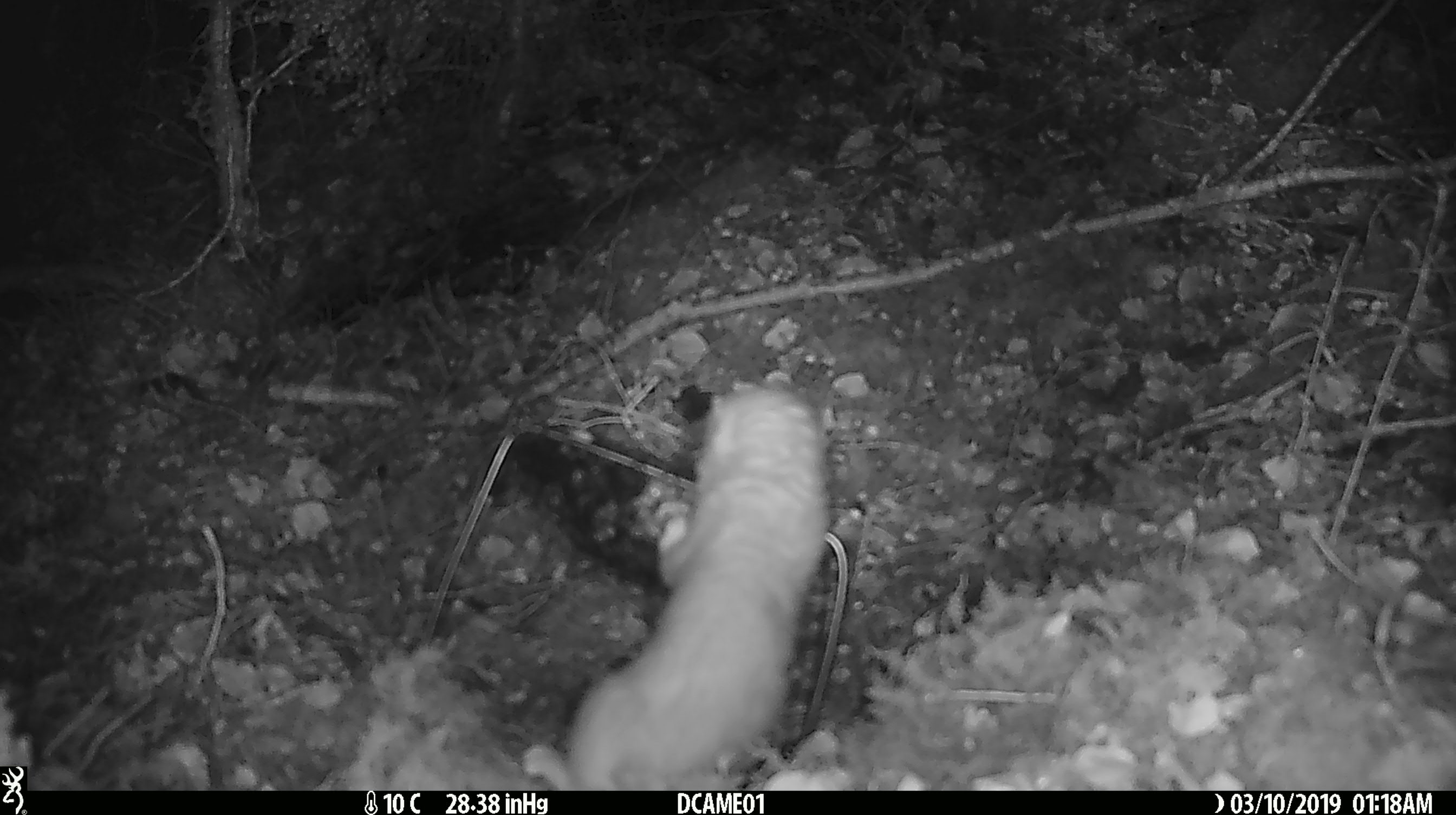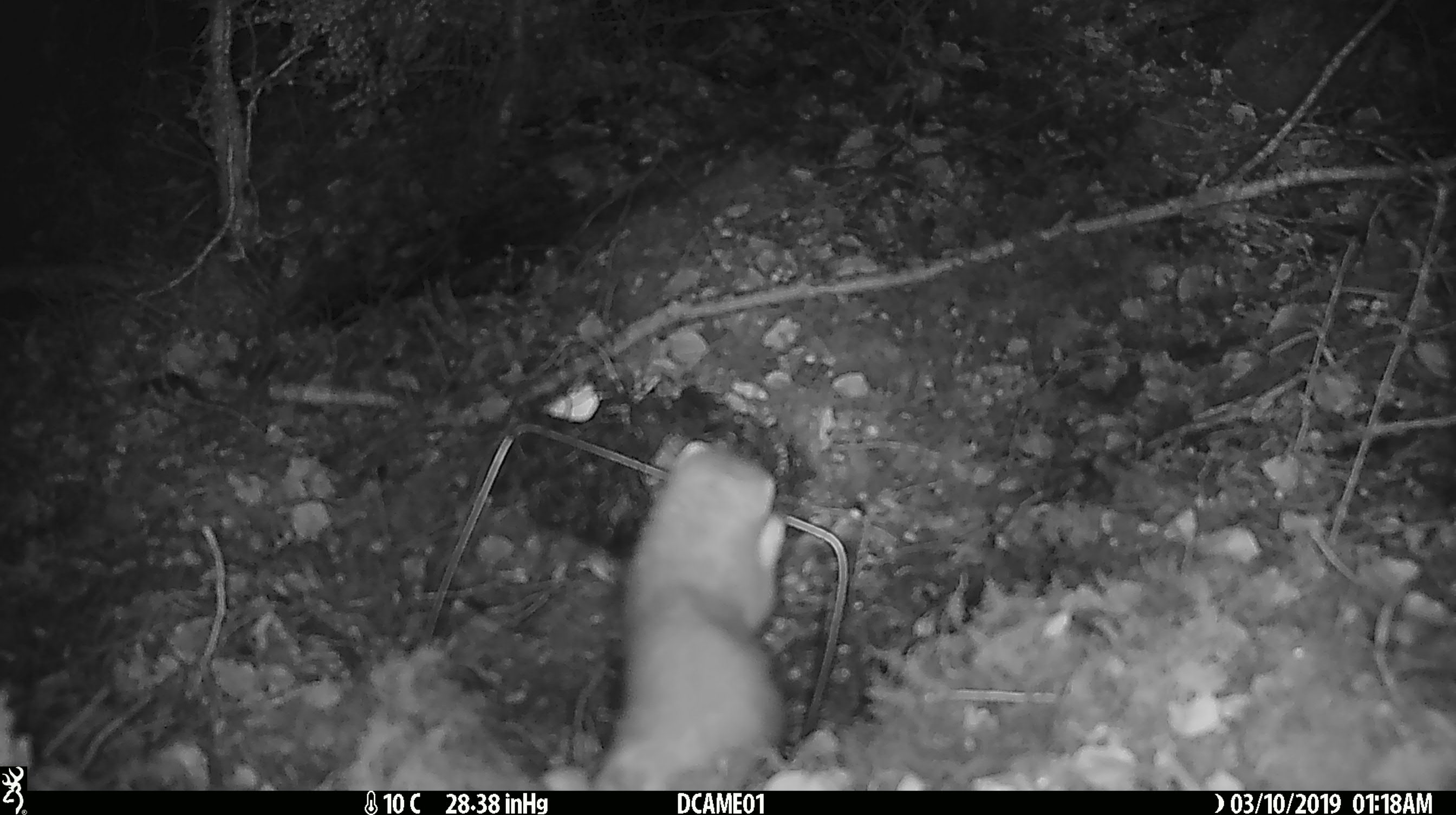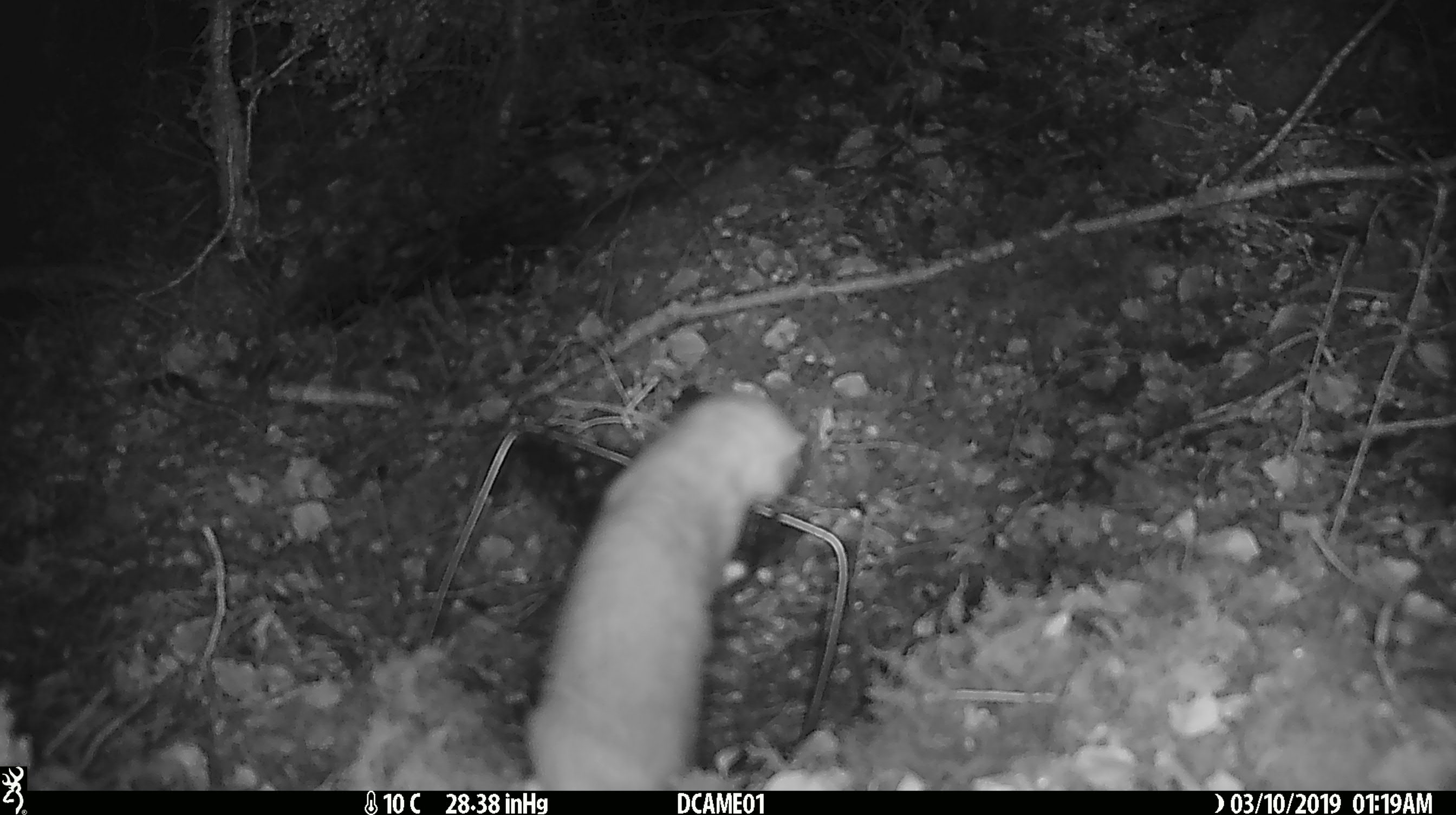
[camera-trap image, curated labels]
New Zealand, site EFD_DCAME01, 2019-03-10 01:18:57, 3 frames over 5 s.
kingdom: Animalia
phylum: Chordata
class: Mammalia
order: Carnivora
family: Mustelidae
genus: Mustela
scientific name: Mustela erminea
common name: stoat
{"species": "stoat (Mustela erminea)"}